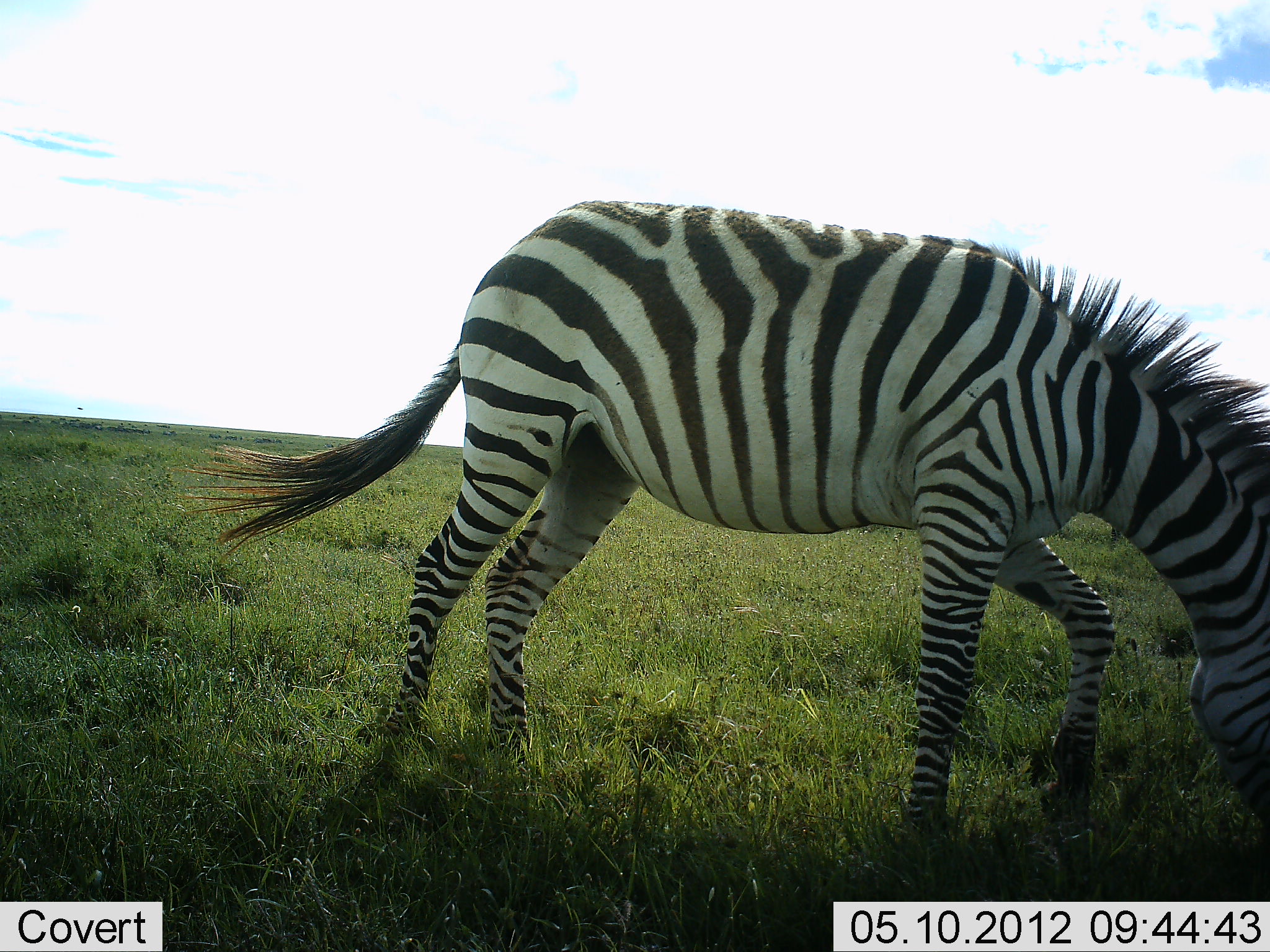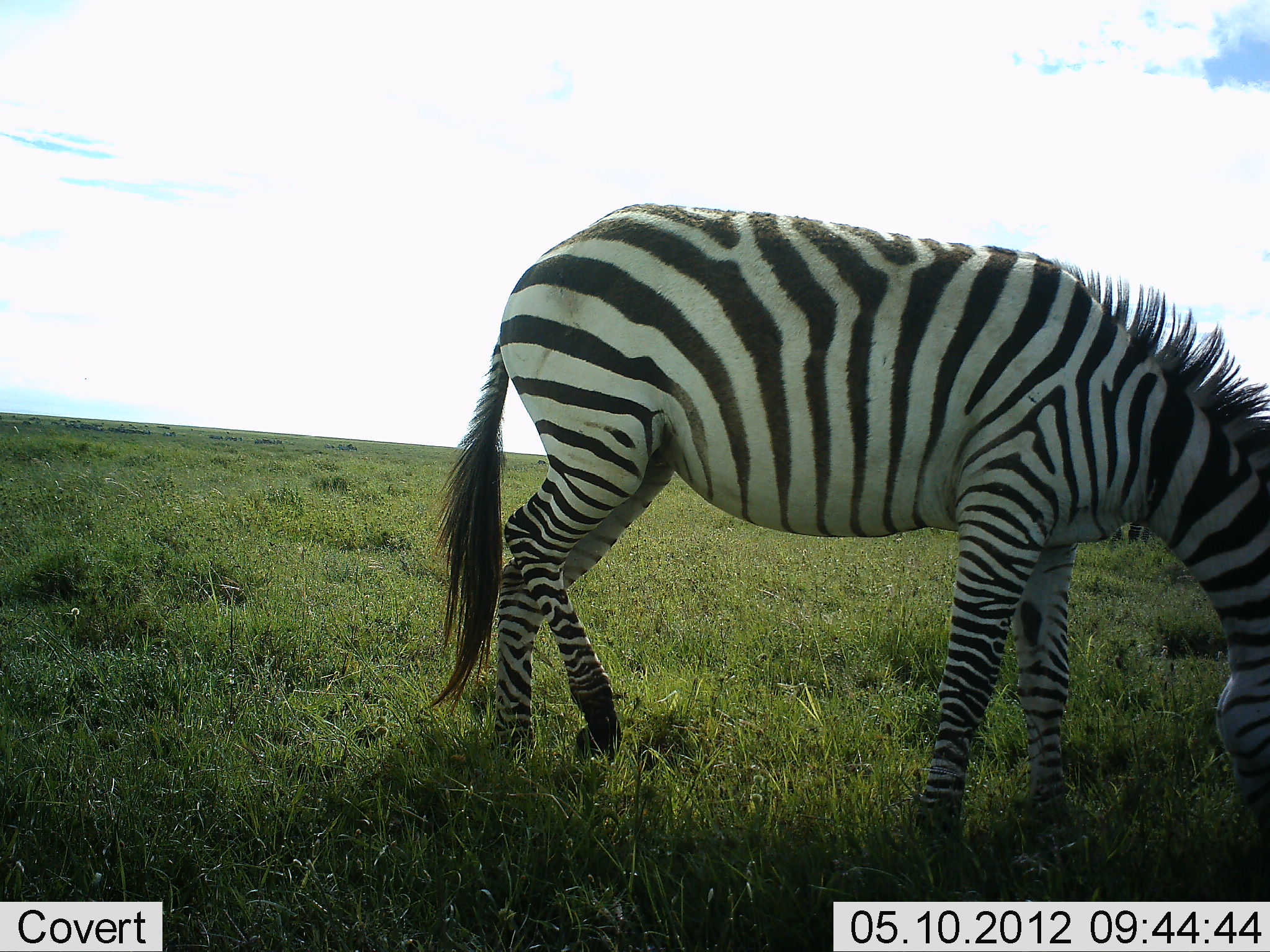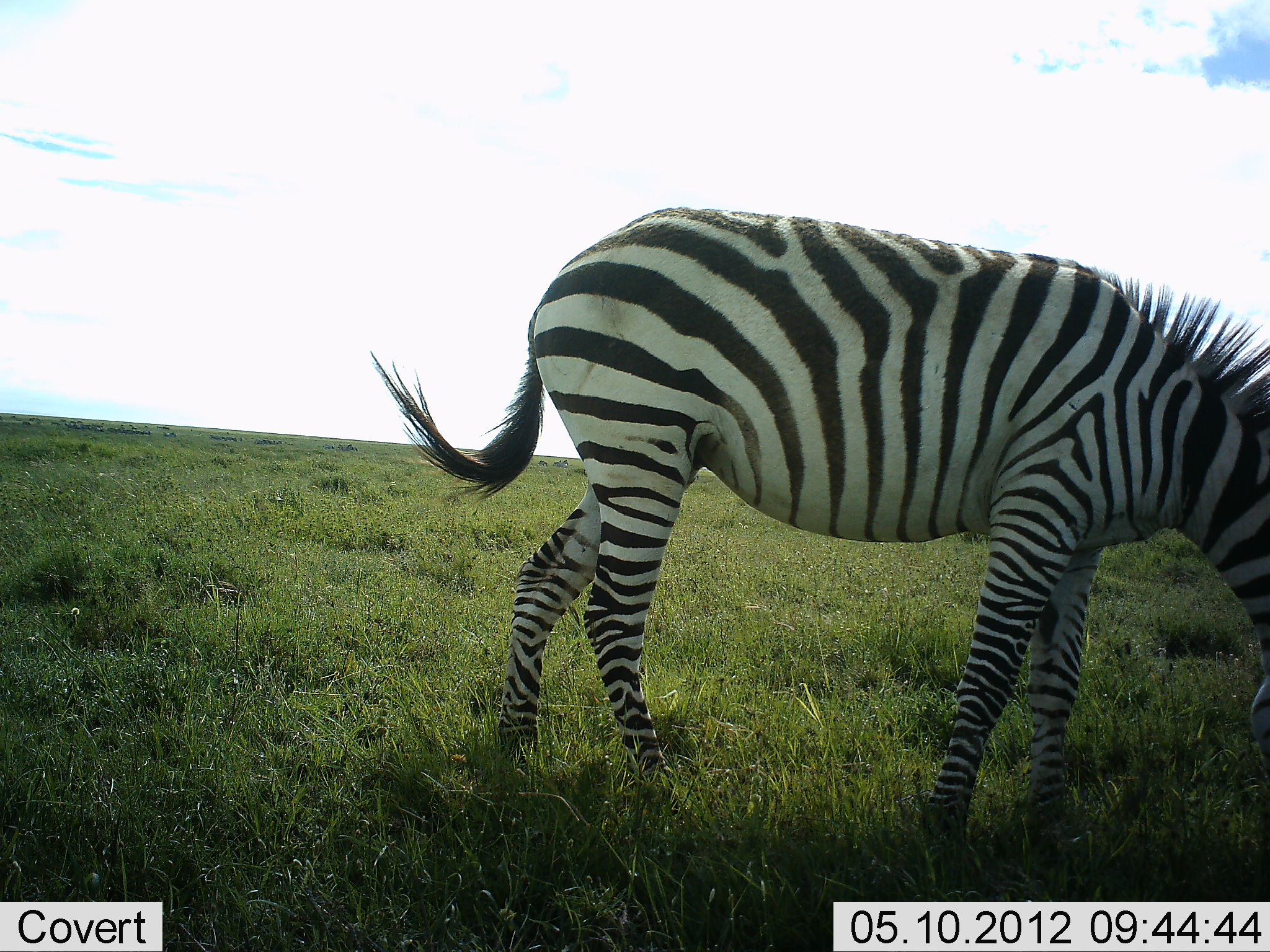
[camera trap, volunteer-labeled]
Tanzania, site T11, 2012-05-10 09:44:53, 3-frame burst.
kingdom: Animalia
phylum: Chordata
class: Mammalia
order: Perissodactyla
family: Equidae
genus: Equus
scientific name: Equus quagga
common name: plains zebra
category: zebra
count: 1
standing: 27%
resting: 0%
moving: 9%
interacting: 0%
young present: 0%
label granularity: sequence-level